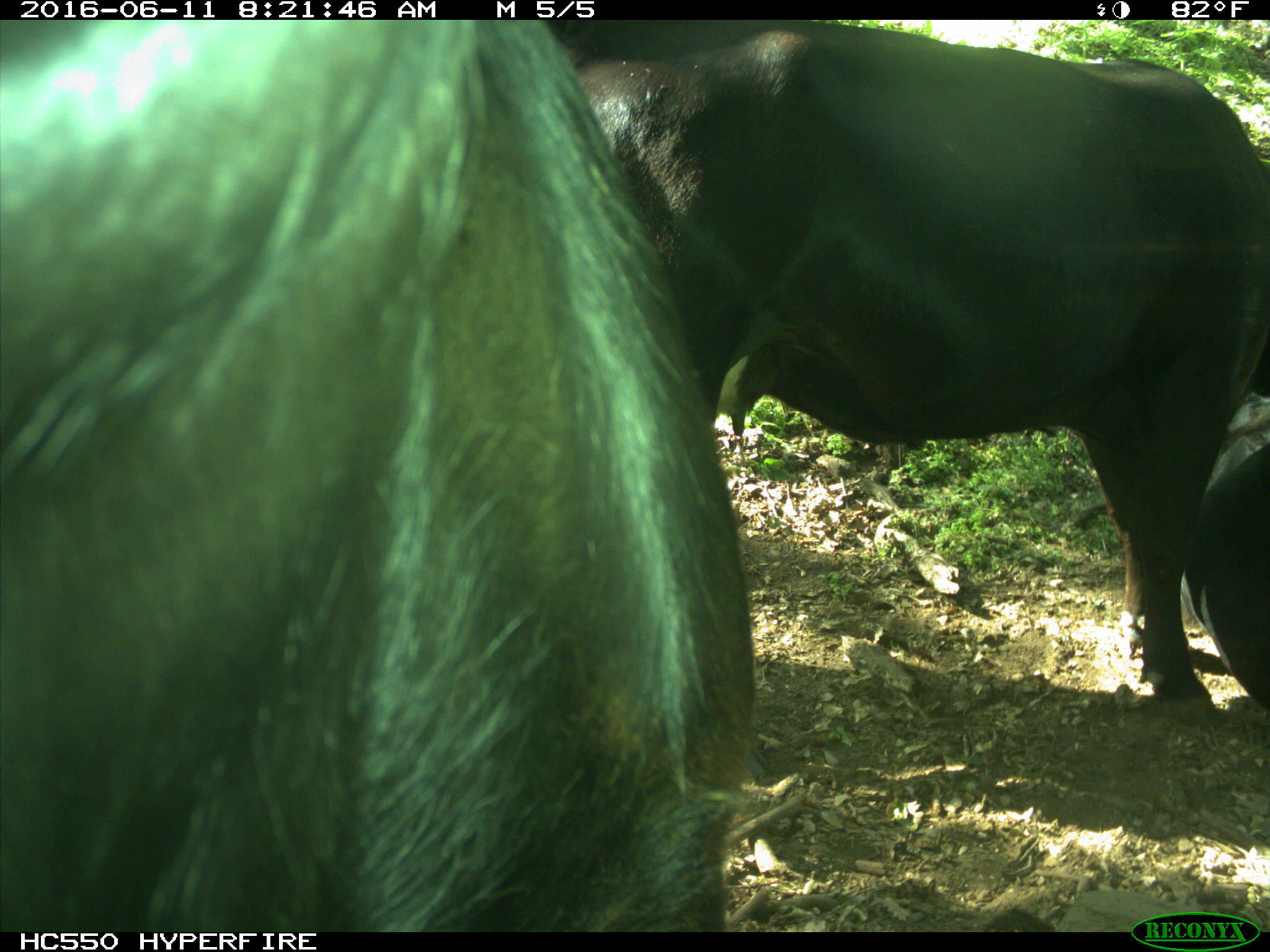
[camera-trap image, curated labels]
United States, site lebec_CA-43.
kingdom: Animalia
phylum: Chordata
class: Mammalia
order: Artiodactyla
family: Bovidae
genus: Bos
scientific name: Bos taurus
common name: domestic cow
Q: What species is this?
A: Bos taurus (domestic cow).